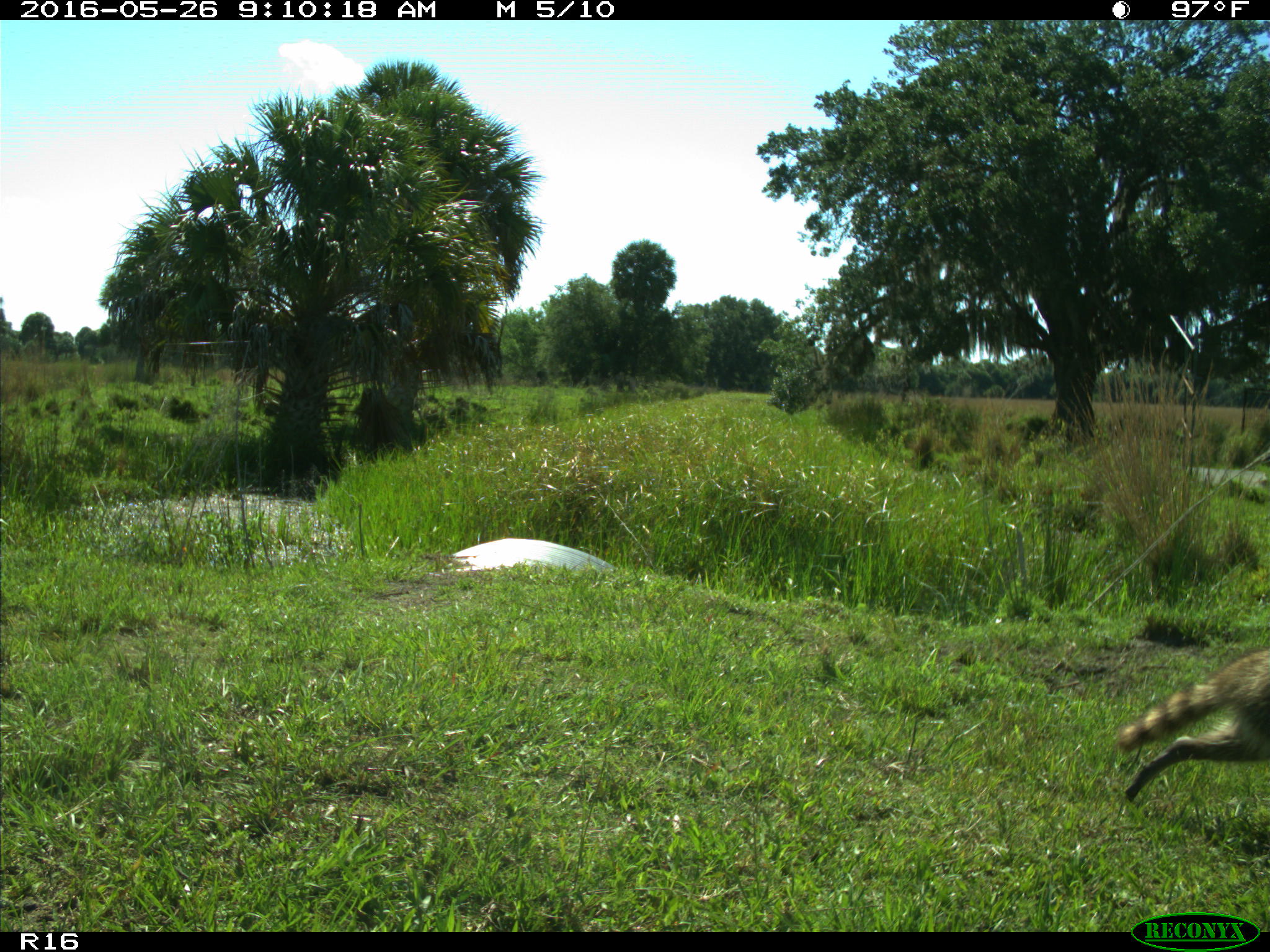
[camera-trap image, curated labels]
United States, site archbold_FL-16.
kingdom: Animalia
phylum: Chordata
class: Mammalia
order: Carnivora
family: Procyonidae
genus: Procyon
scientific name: Procyon lotor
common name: common raccoon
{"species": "Procyon lotor (common raccoon)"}